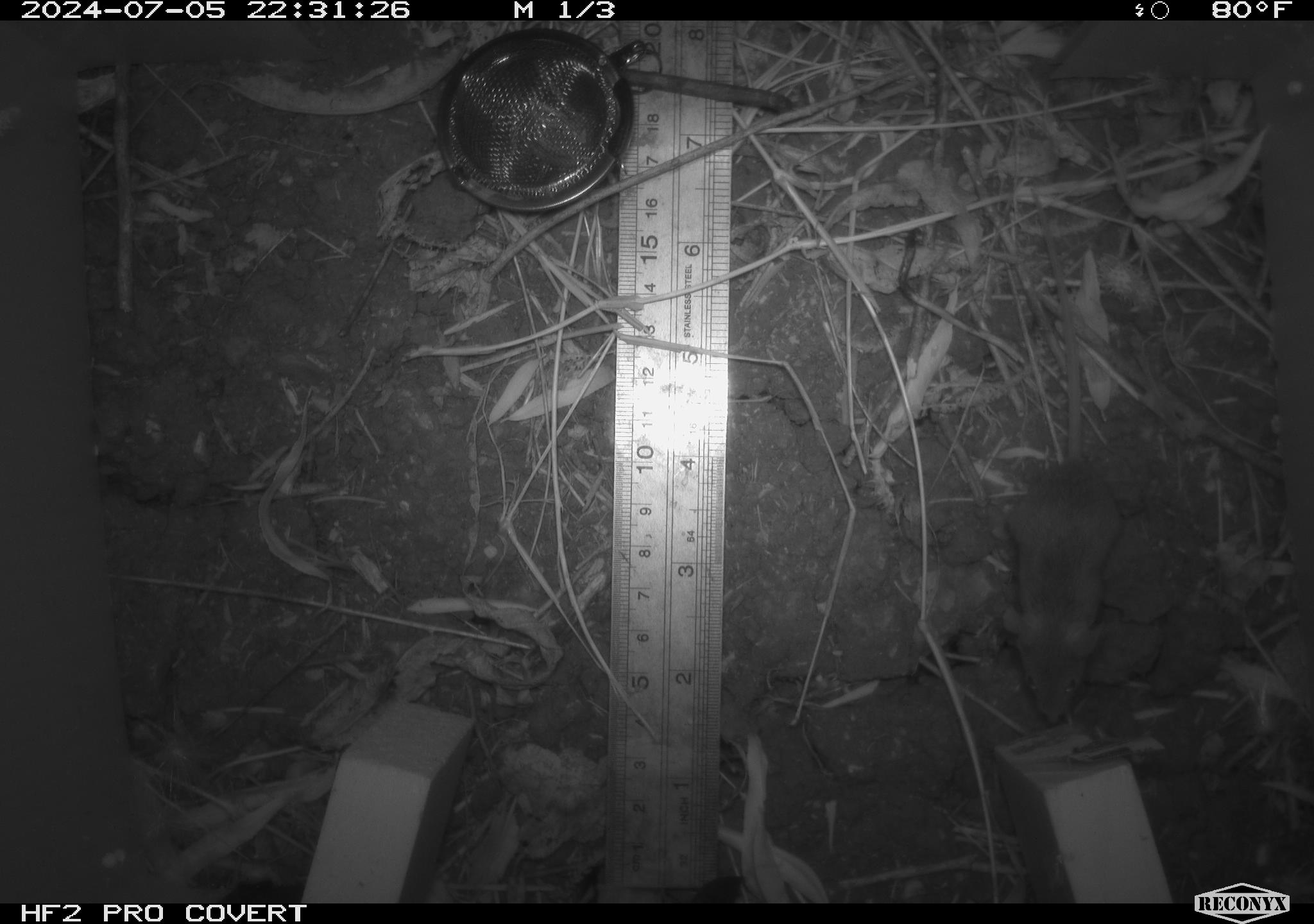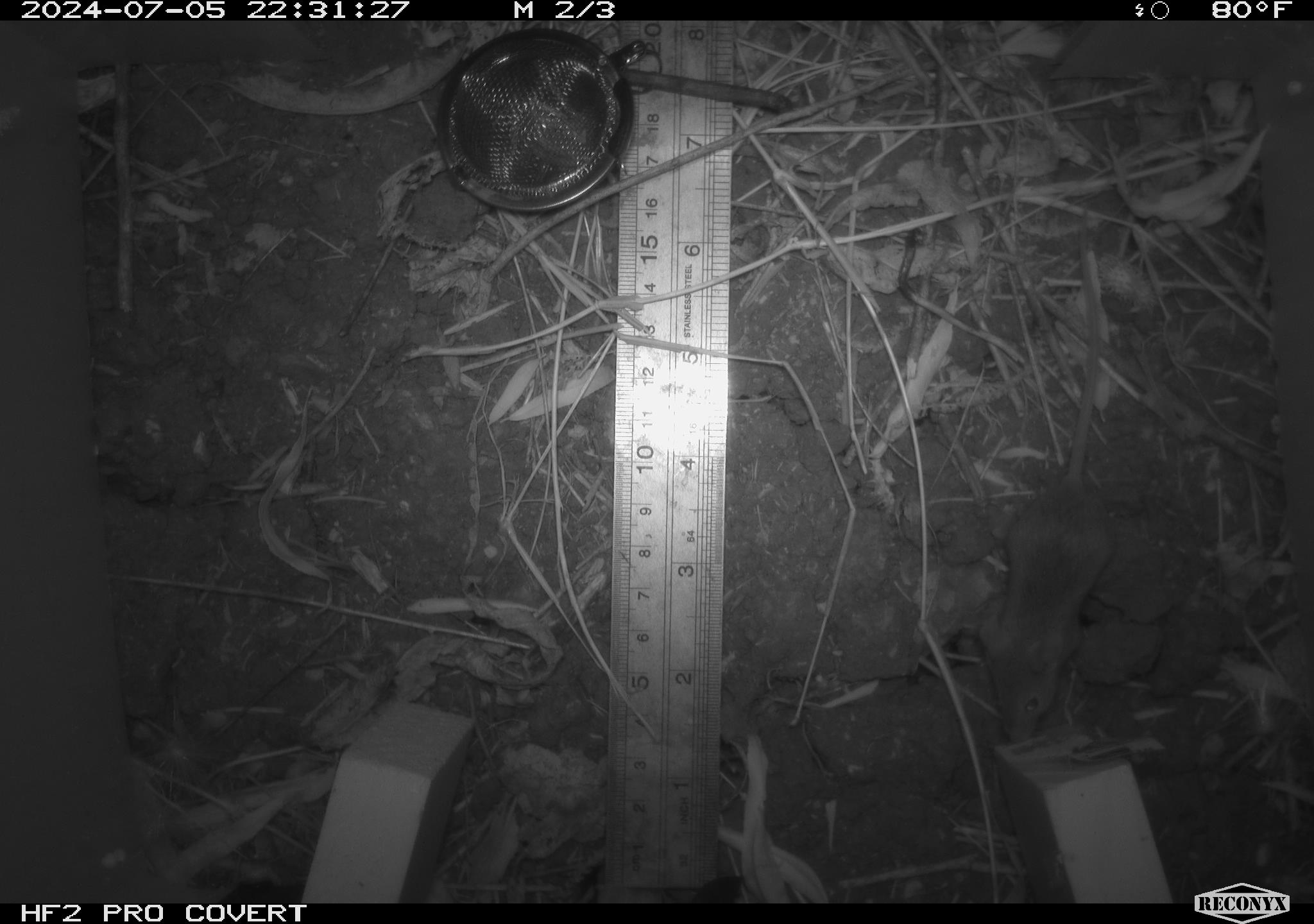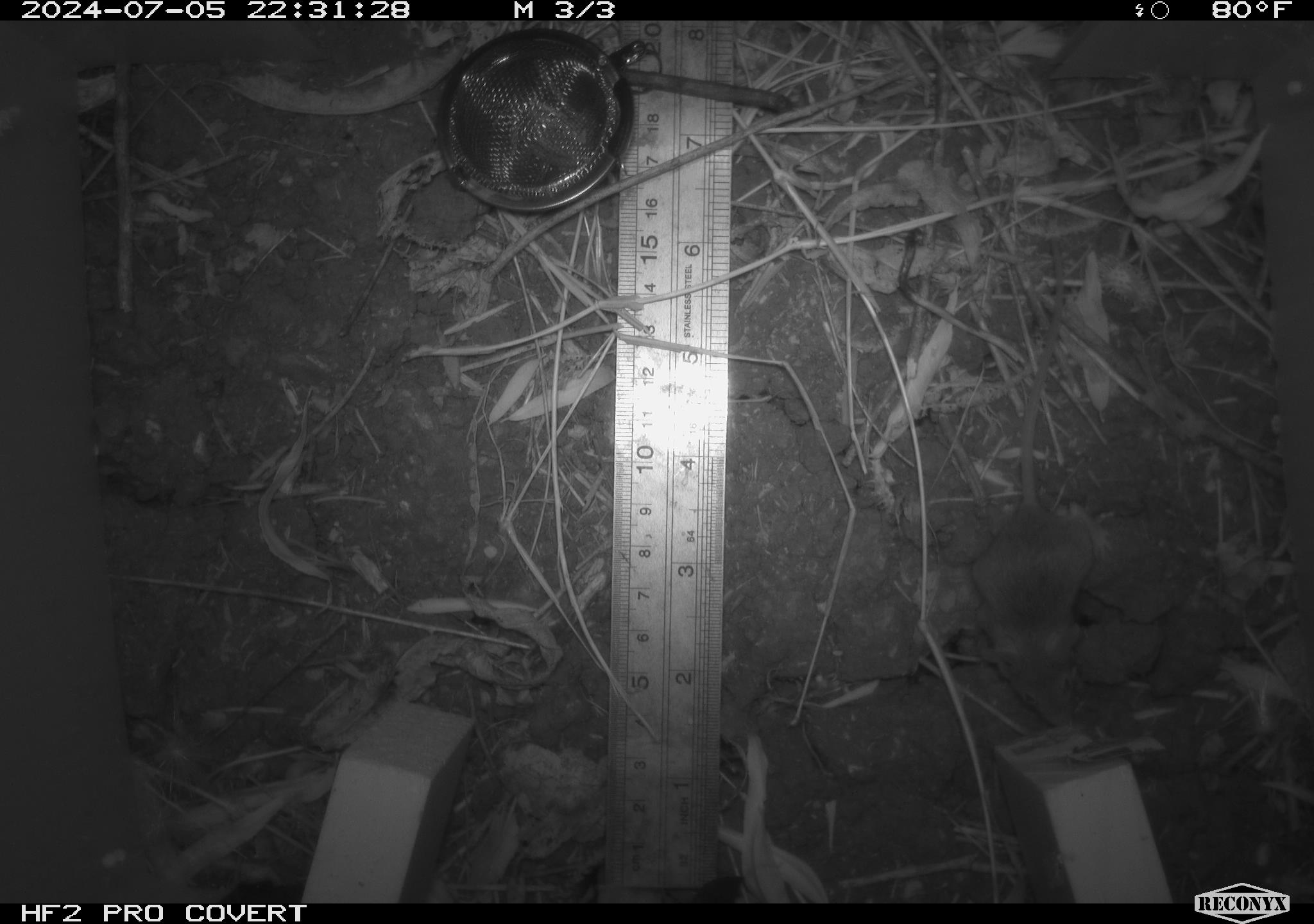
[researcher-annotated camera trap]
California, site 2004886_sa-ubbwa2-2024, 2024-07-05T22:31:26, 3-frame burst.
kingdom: Animalia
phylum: Chordata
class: Mammalia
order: Rodentia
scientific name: Rodentia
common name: mouse species